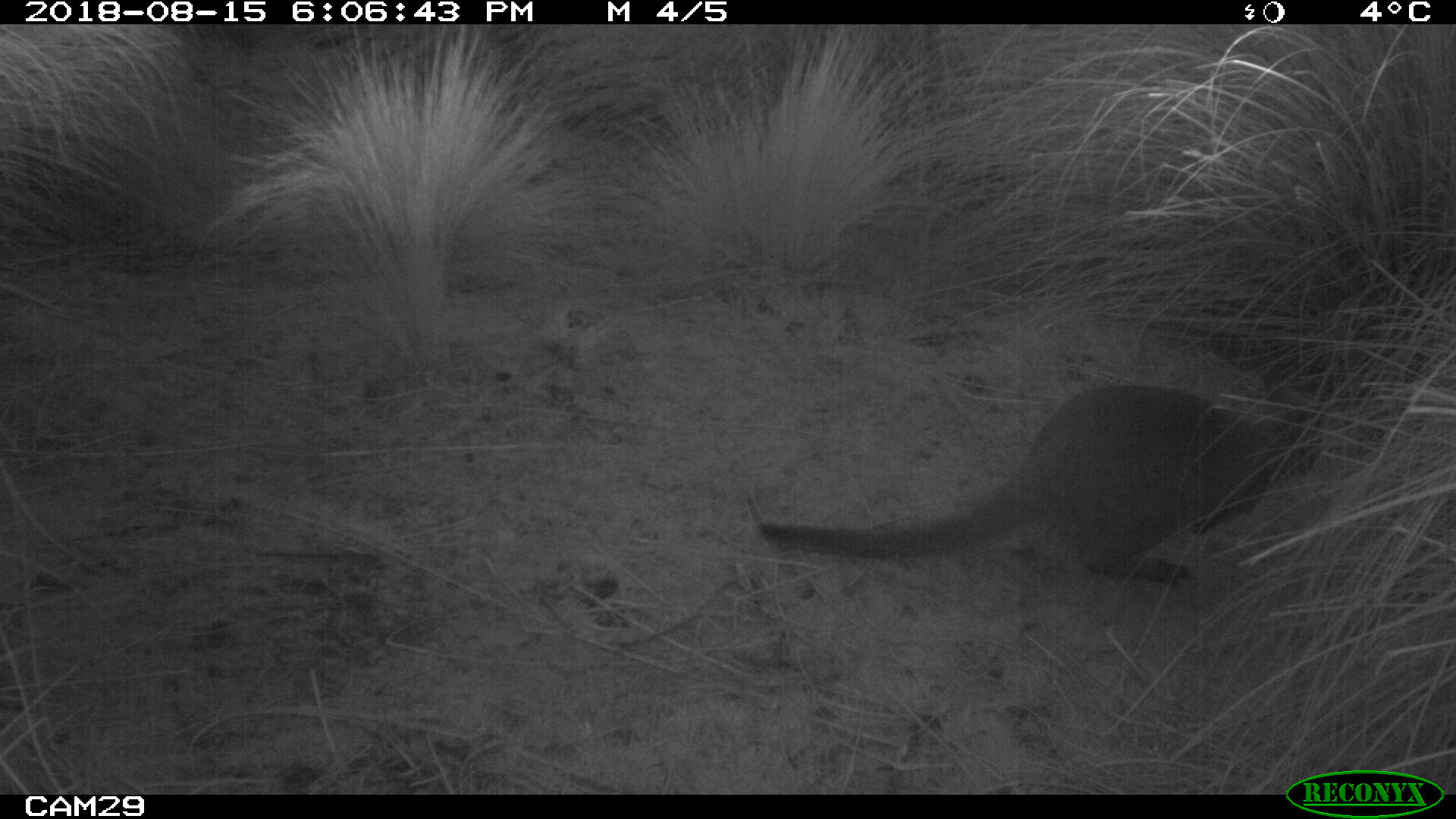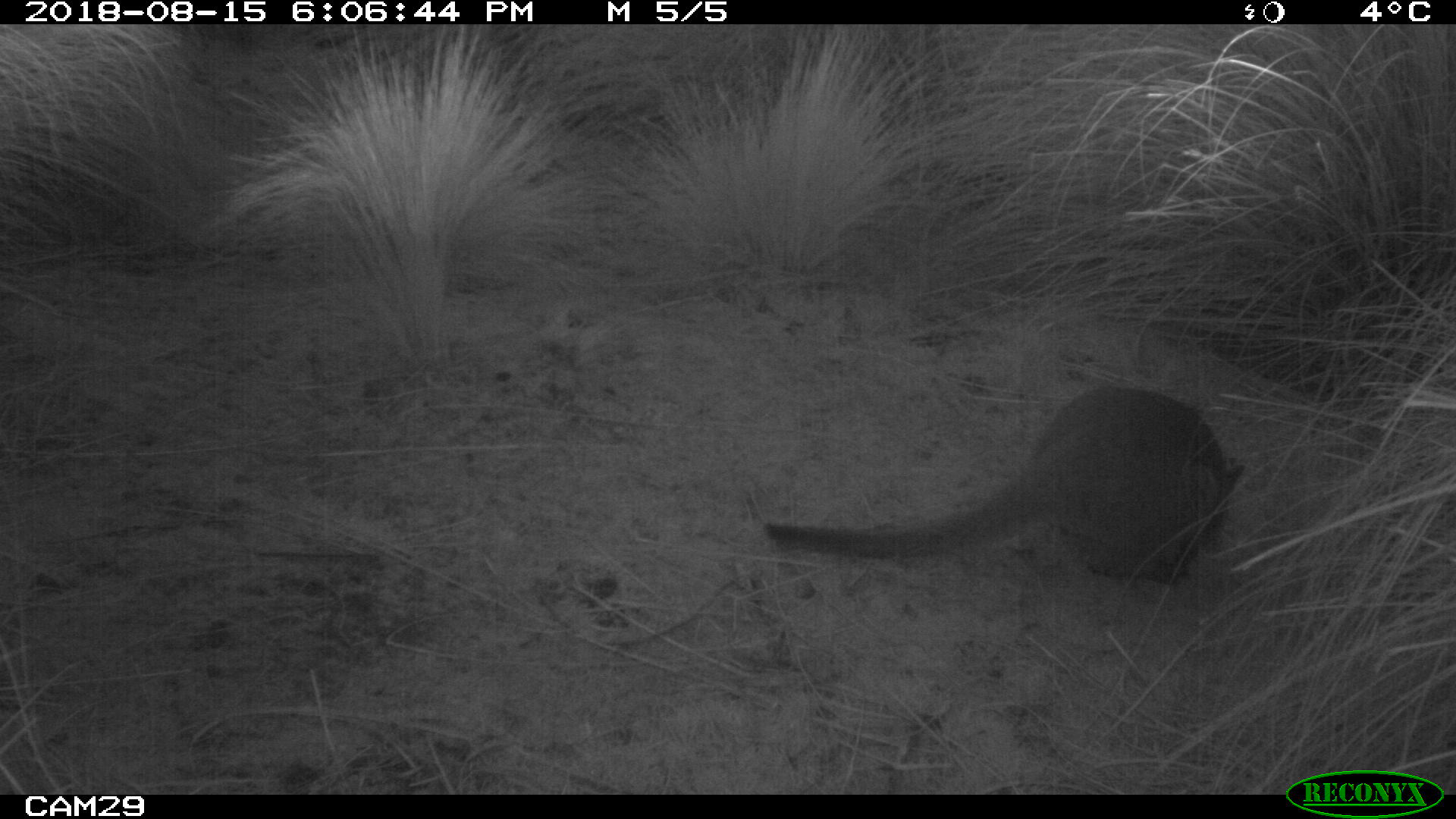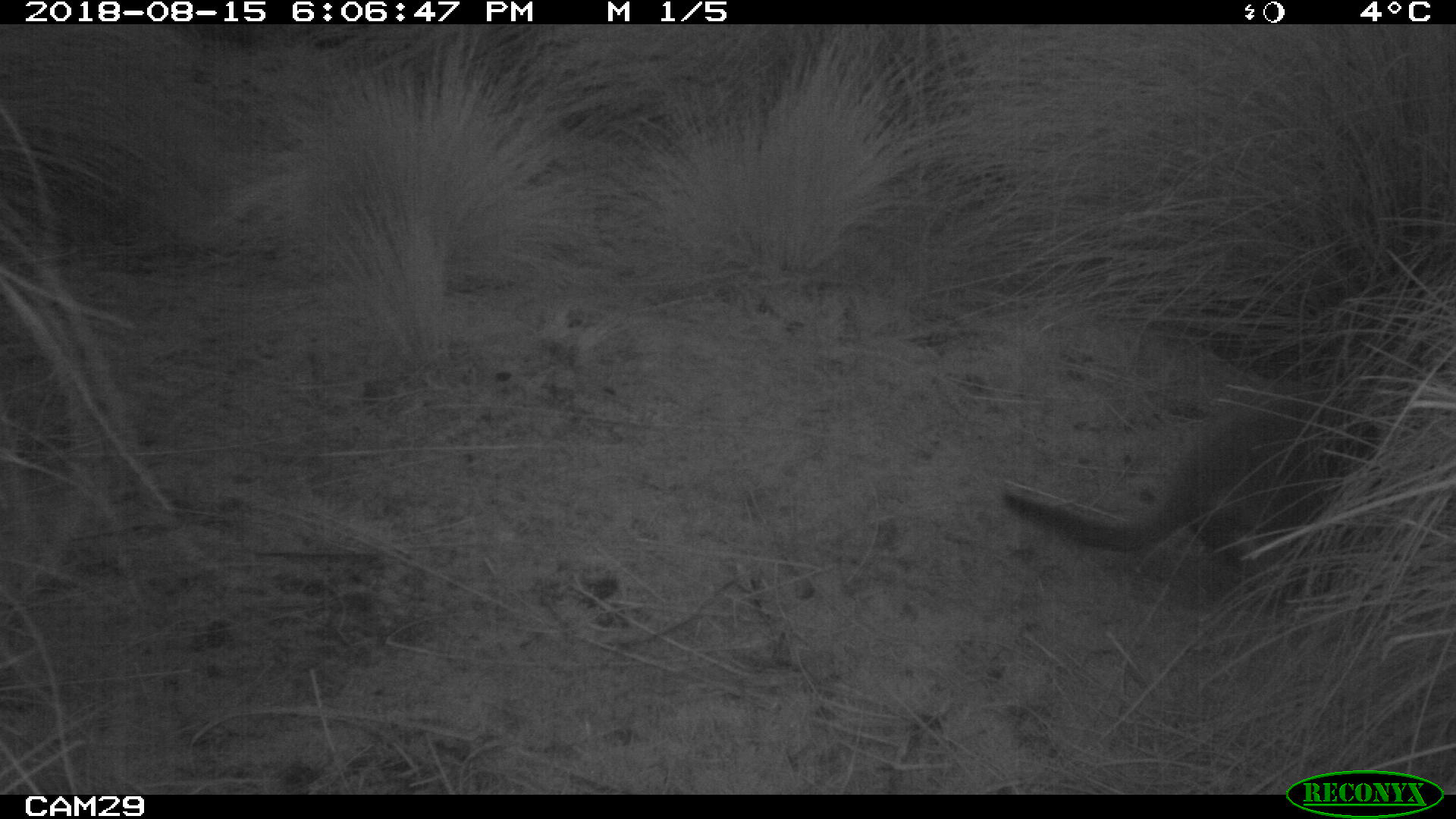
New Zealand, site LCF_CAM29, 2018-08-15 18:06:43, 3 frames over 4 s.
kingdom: Animalia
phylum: Chordata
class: Mammalia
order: Diprotodontia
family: Macropodidae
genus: Notamacropus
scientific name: Notamacropus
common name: wallaby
Wallaby (Notamacropus).